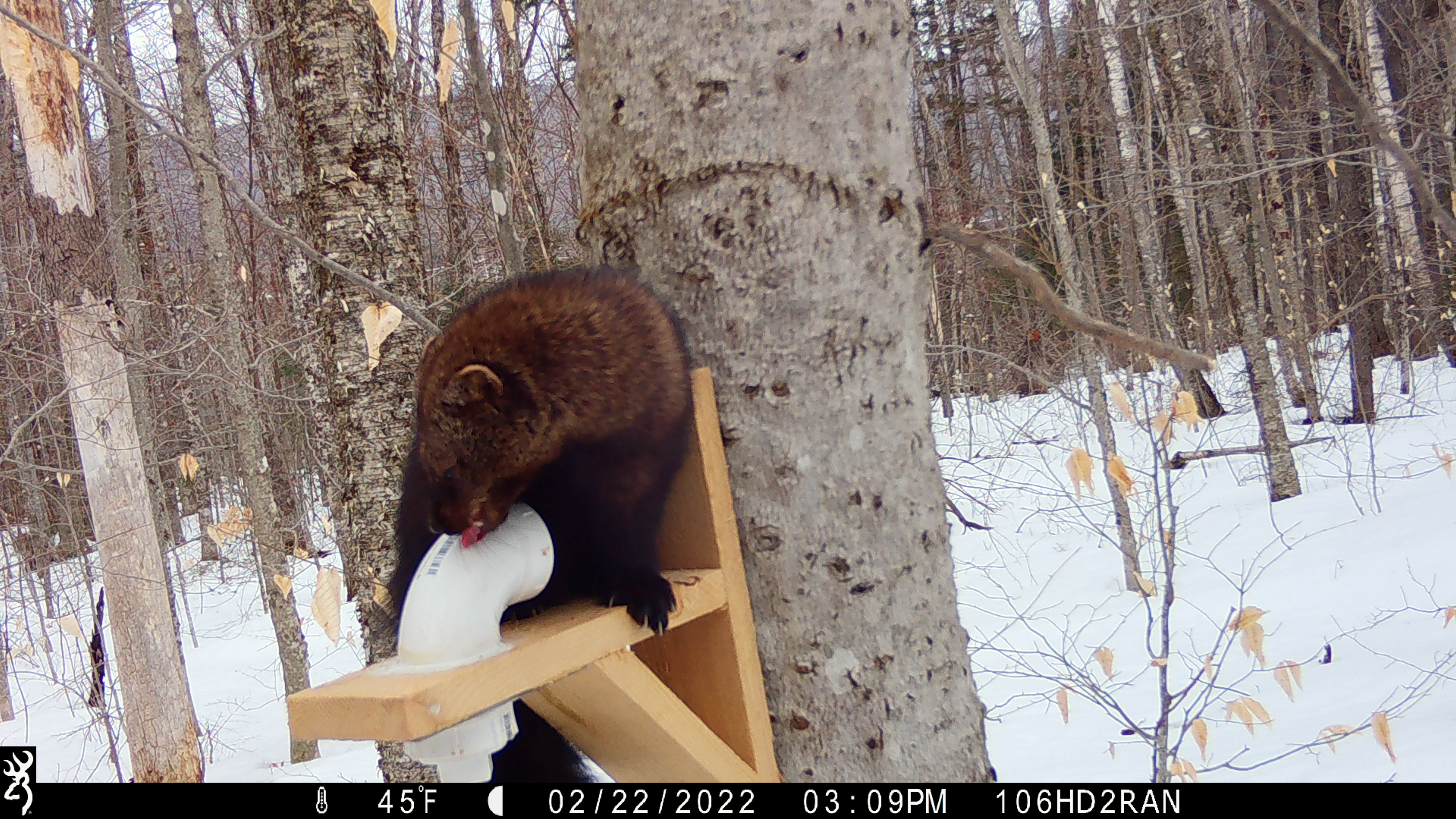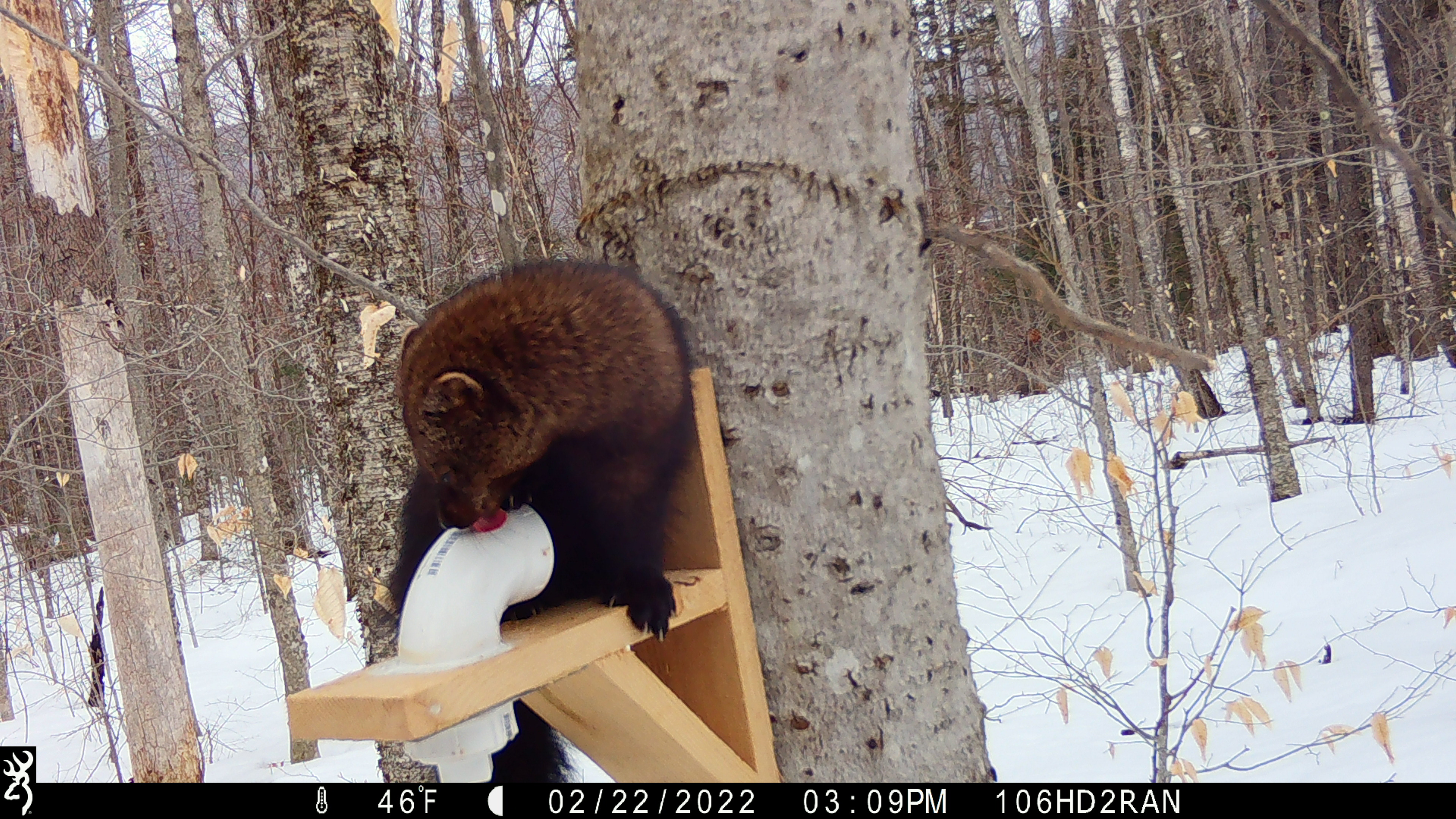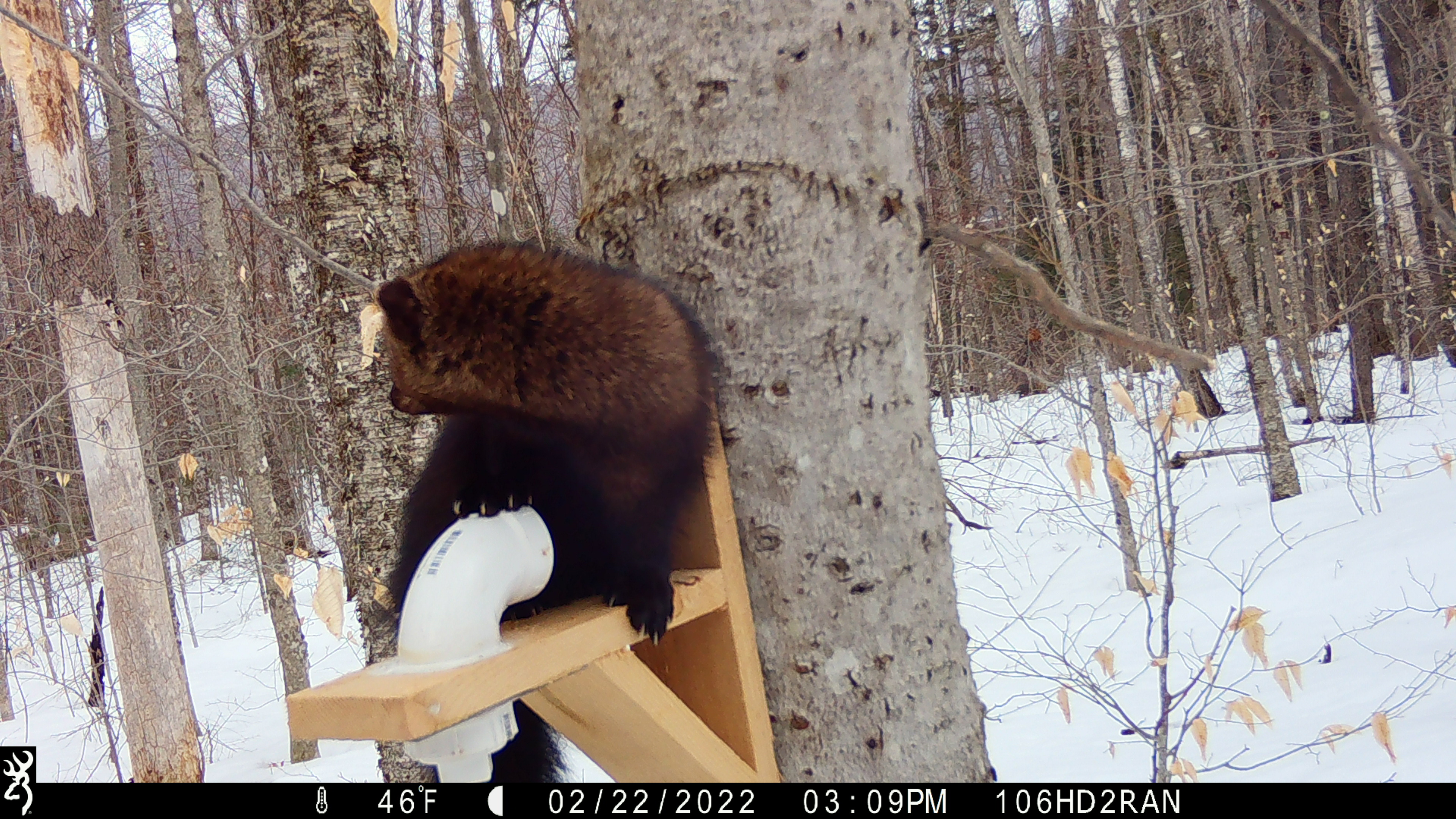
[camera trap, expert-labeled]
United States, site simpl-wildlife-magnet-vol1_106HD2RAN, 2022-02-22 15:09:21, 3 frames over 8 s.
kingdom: Animalia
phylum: Chordata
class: Mammalia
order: Carnivora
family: Mustelidae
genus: Pekania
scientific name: Pekania pennanti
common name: fisher